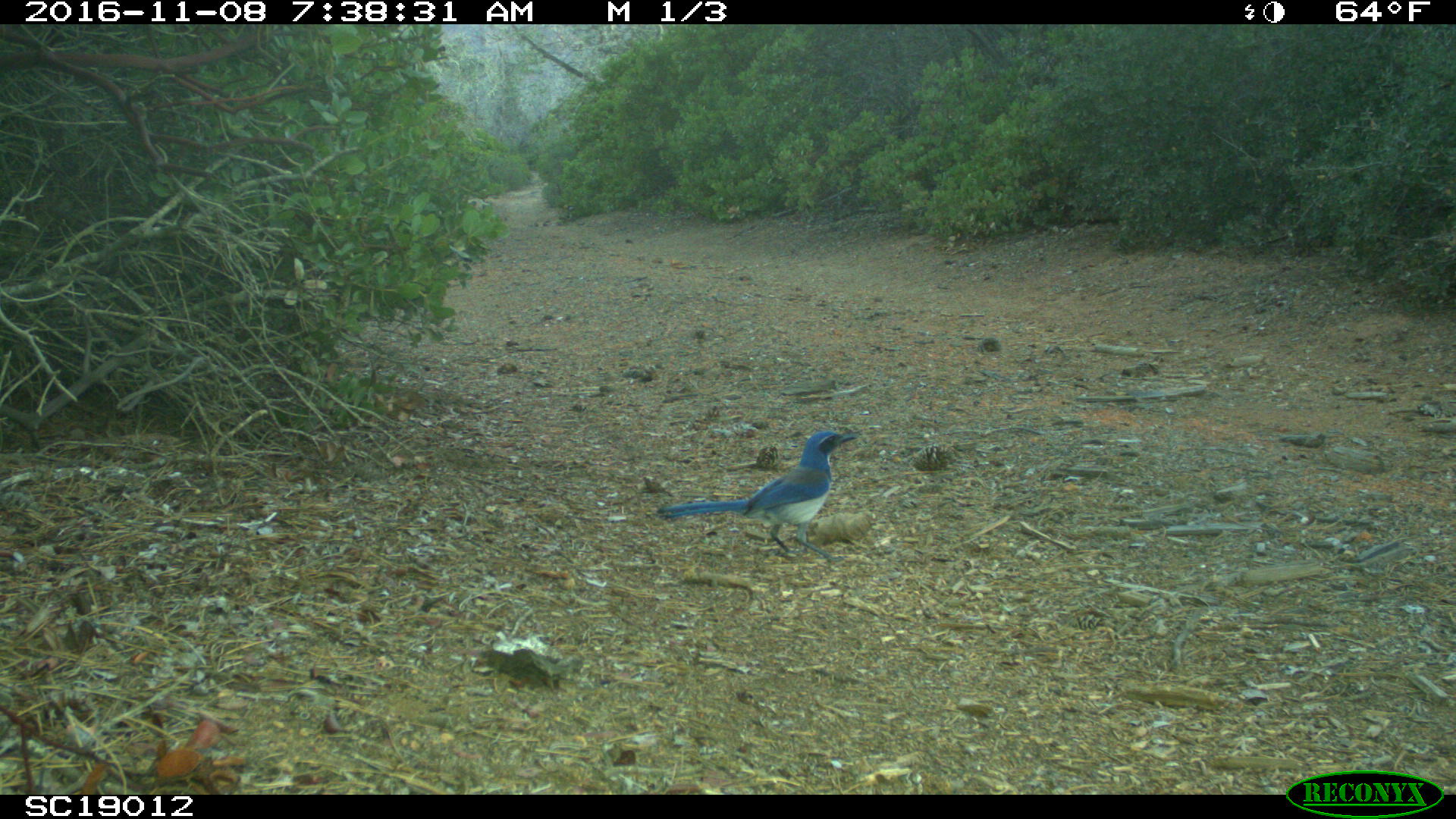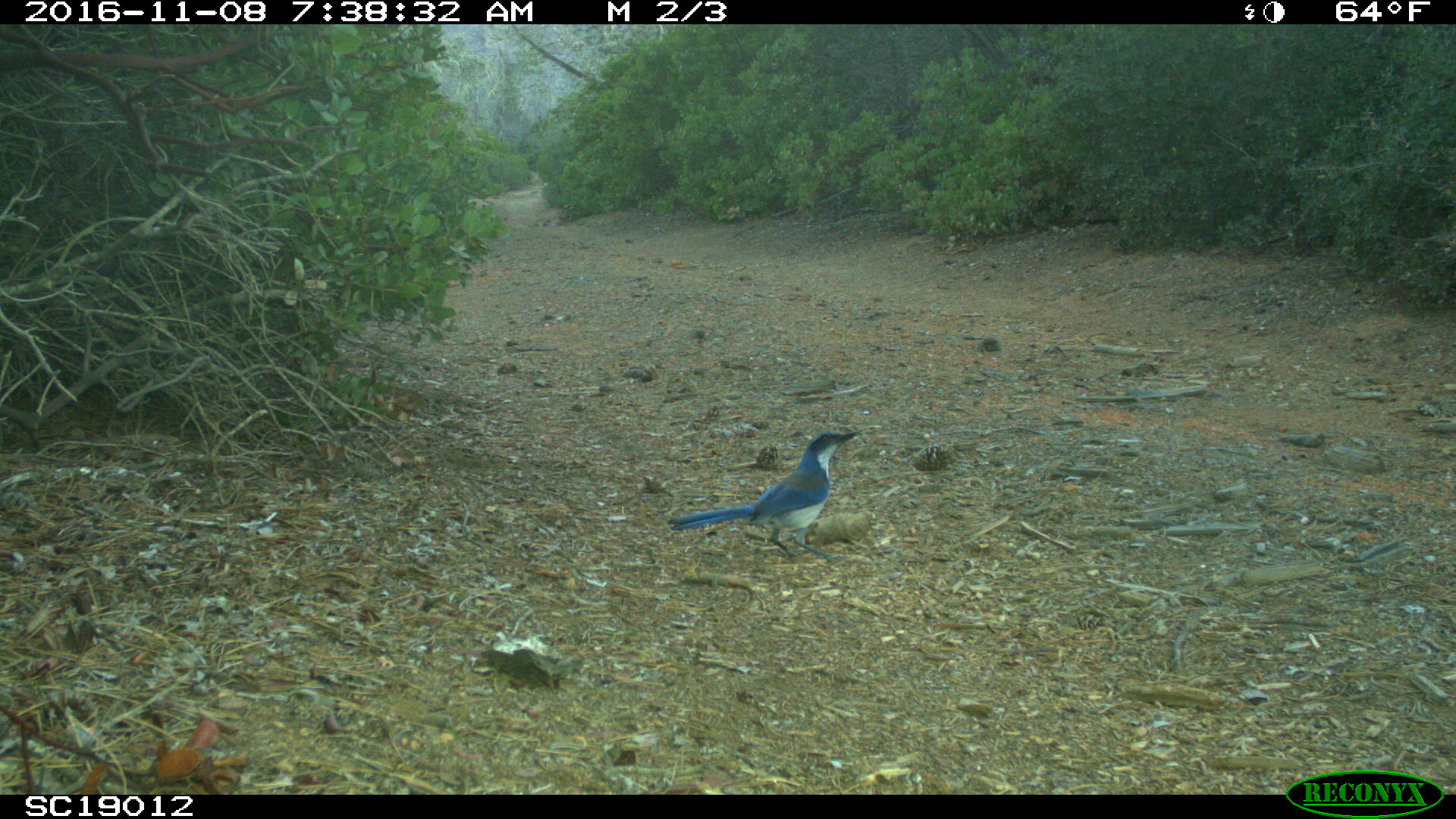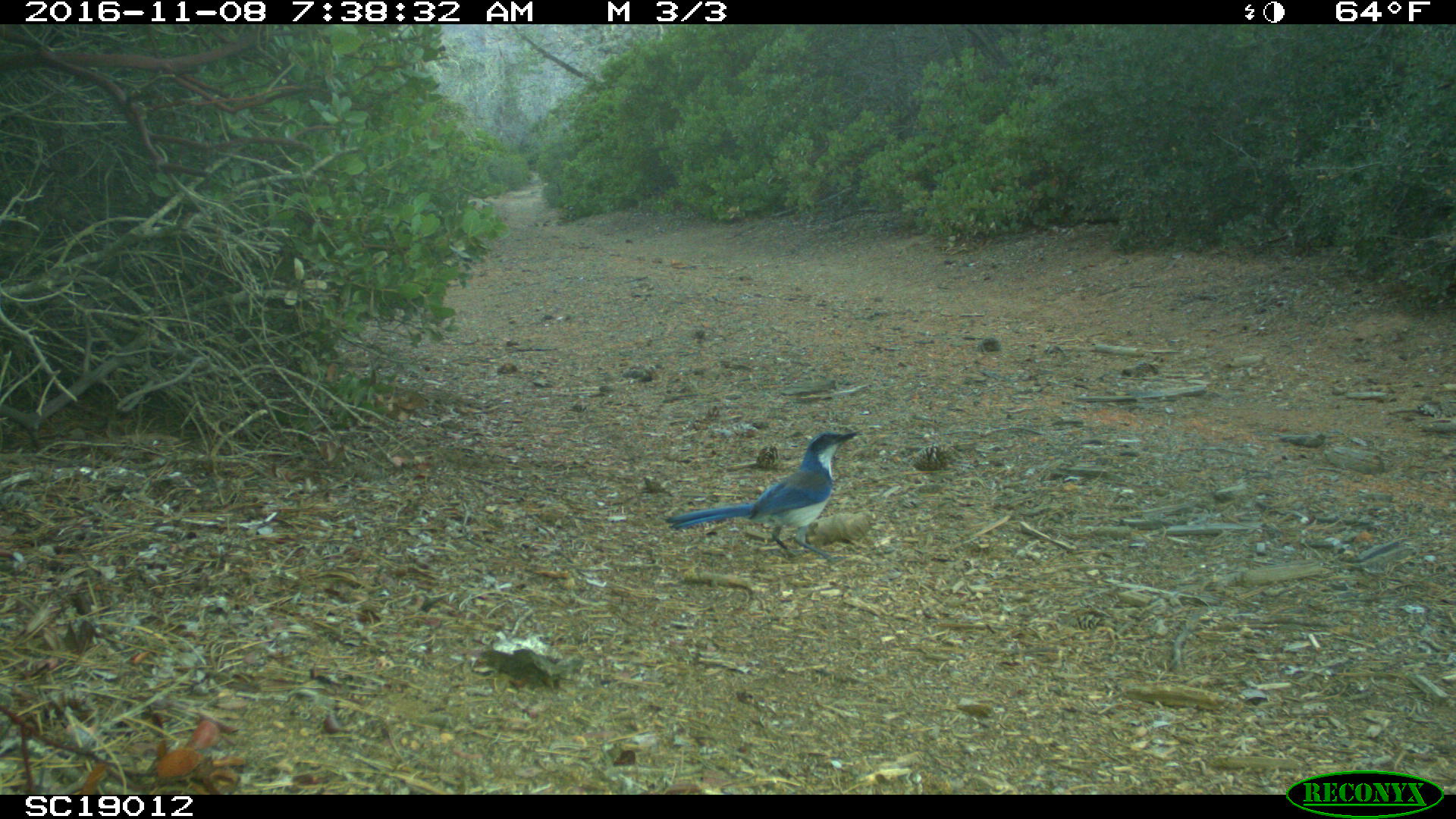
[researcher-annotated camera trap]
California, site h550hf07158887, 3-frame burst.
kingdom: Animalia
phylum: Chordata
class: Aves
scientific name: Aves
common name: bird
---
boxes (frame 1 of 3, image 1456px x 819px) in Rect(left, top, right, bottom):
bird: Rect(656, 429, 858, 565)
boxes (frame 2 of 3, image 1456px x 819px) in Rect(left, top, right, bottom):
bird: Rect(666, 429, 862, 572)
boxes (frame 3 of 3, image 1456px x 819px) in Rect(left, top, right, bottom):
bird: Rect(664, 431, 857, 564)